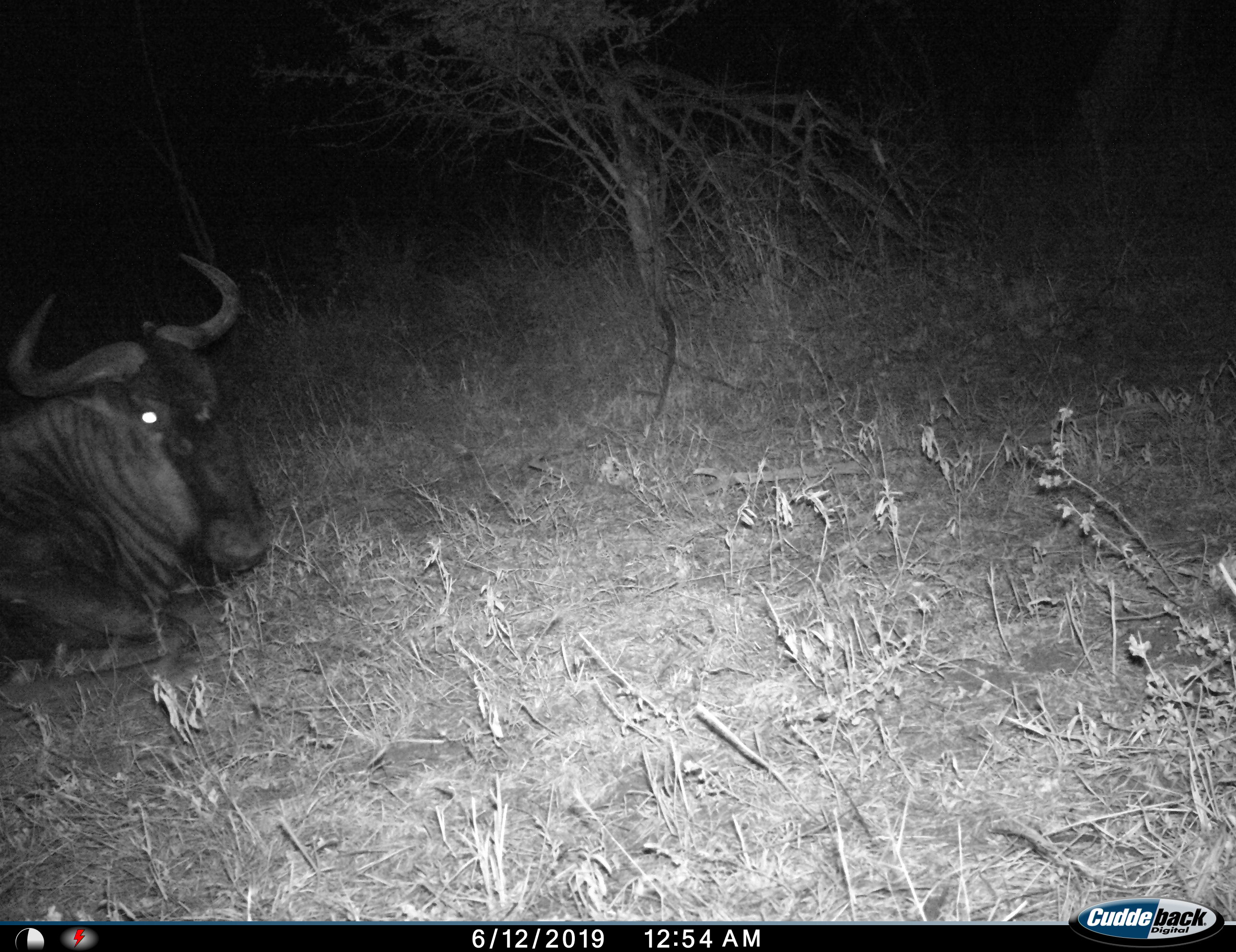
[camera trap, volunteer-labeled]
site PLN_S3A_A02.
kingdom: Animalia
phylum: Chordata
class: Mammalia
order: Artiodactyla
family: Bovidae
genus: Connochaetes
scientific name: Connochaetes taurinus taurinus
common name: blue wildebeest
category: wildebeestblue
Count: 1.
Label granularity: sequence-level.